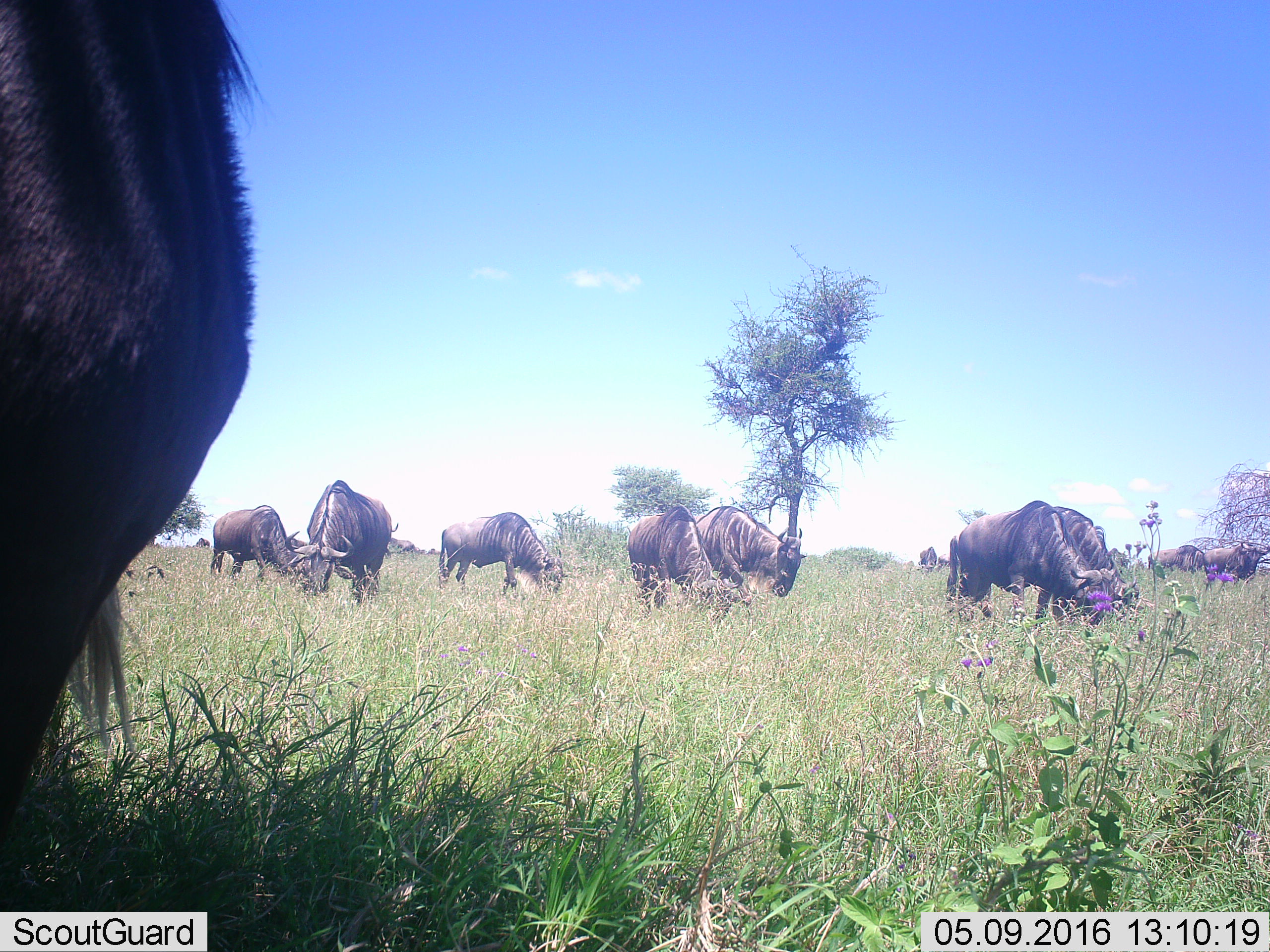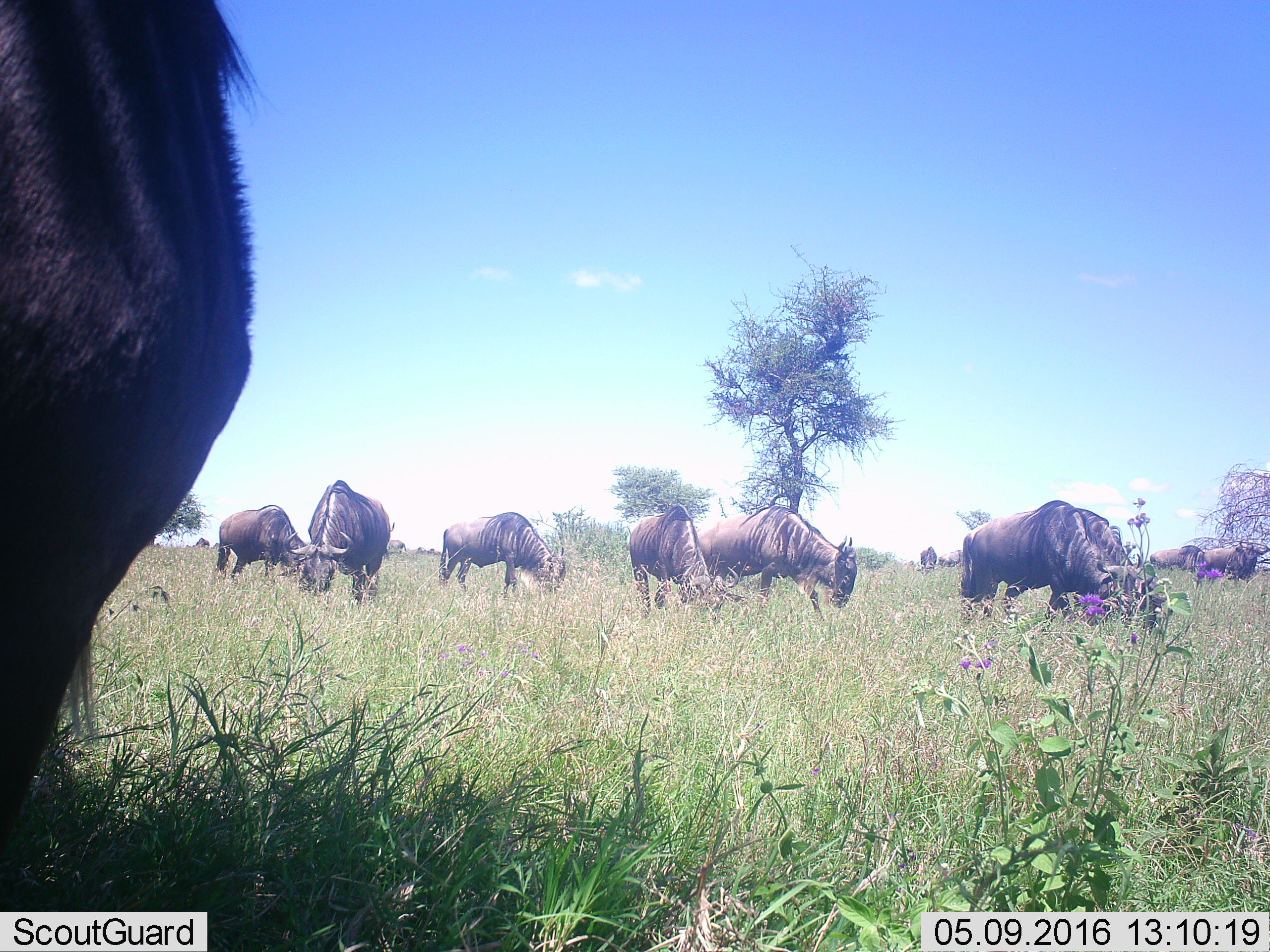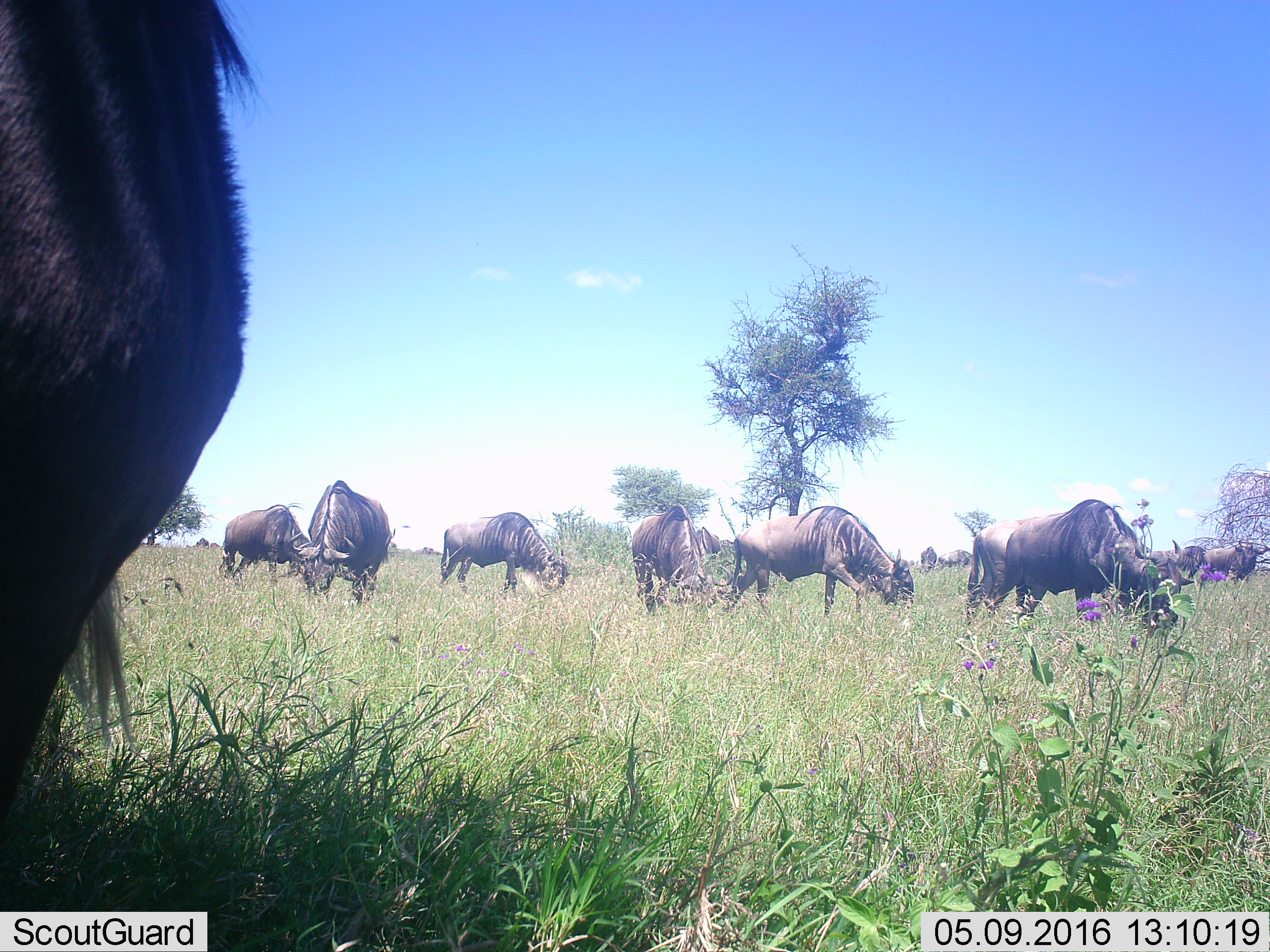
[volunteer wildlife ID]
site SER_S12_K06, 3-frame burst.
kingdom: Animalia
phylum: Chordata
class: Mammalia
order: Artiodactyla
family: Bovidae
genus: Connochaetes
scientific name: Connochaetes taurinus taurinus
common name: blue wildebeest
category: wildebeestblue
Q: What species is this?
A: Wildebeestblue (blue wildebeest) (Connochaetes taurinus taurinus).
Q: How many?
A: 11-50.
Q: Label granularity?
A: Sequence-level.